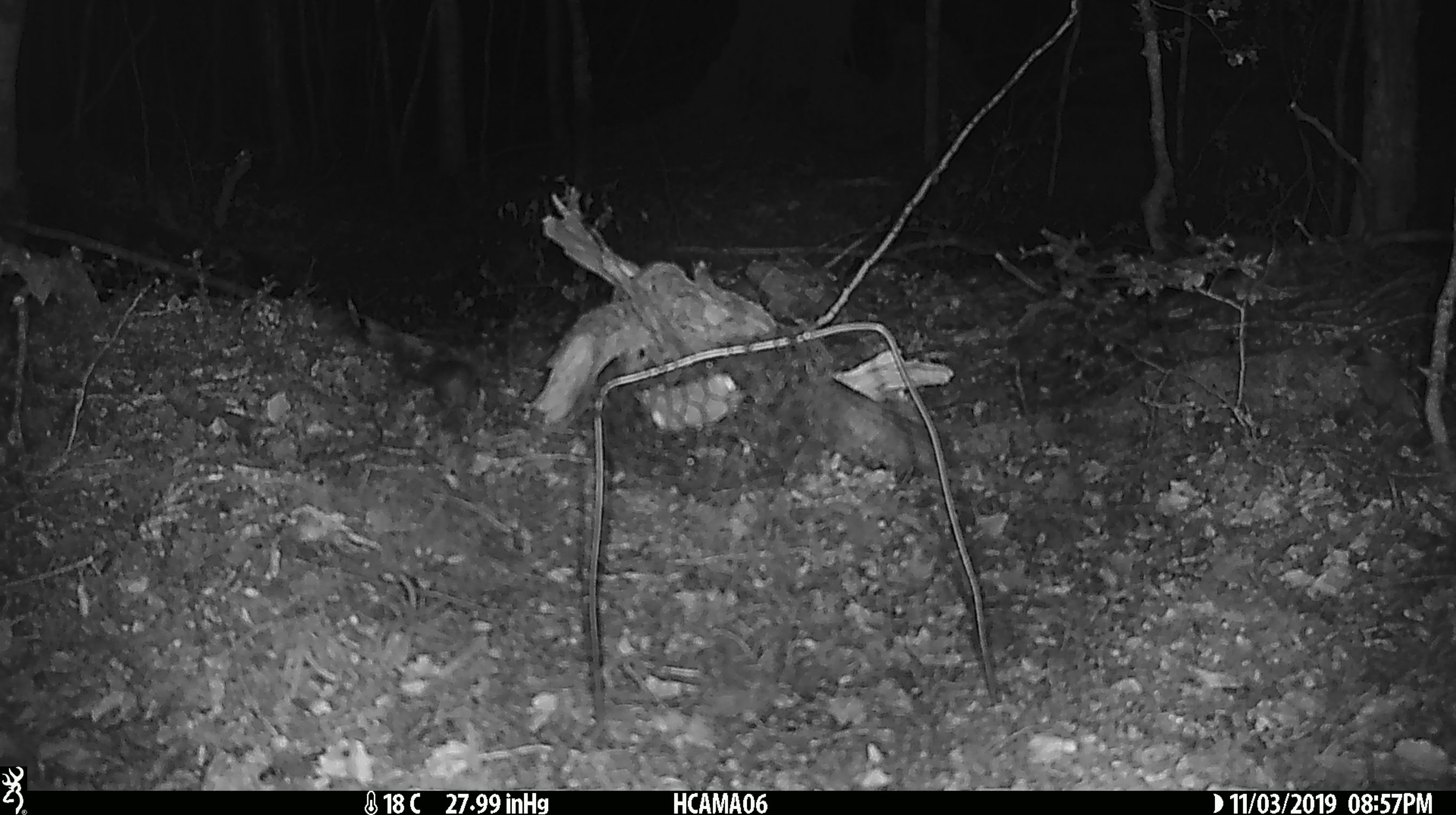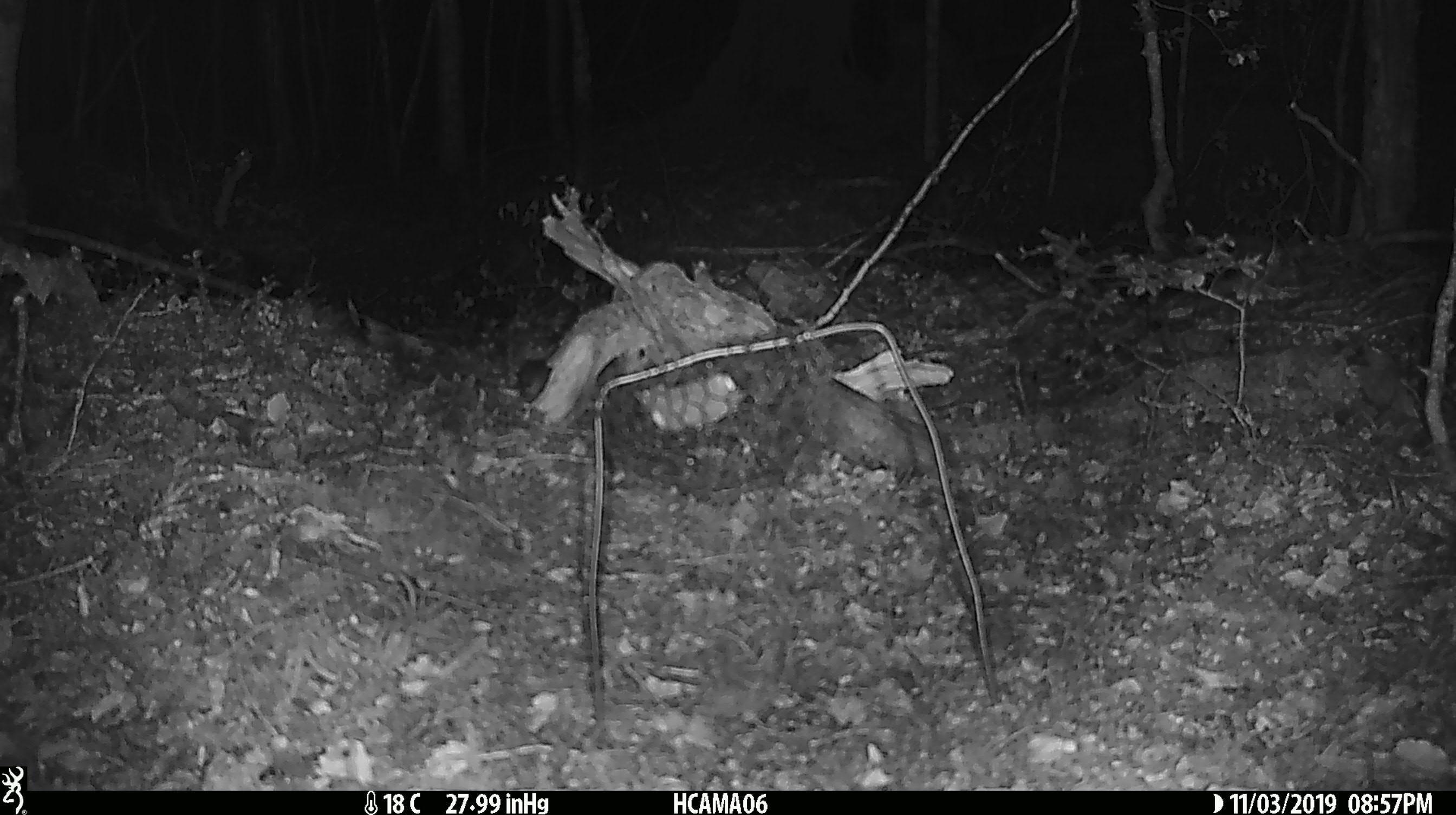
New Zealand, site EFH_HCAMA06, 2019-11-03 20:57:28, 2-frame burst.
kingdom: Animalia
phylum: Chordata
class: Mammalia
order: Rodentia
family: Muridae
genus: Mus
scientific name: Mus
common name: mouse